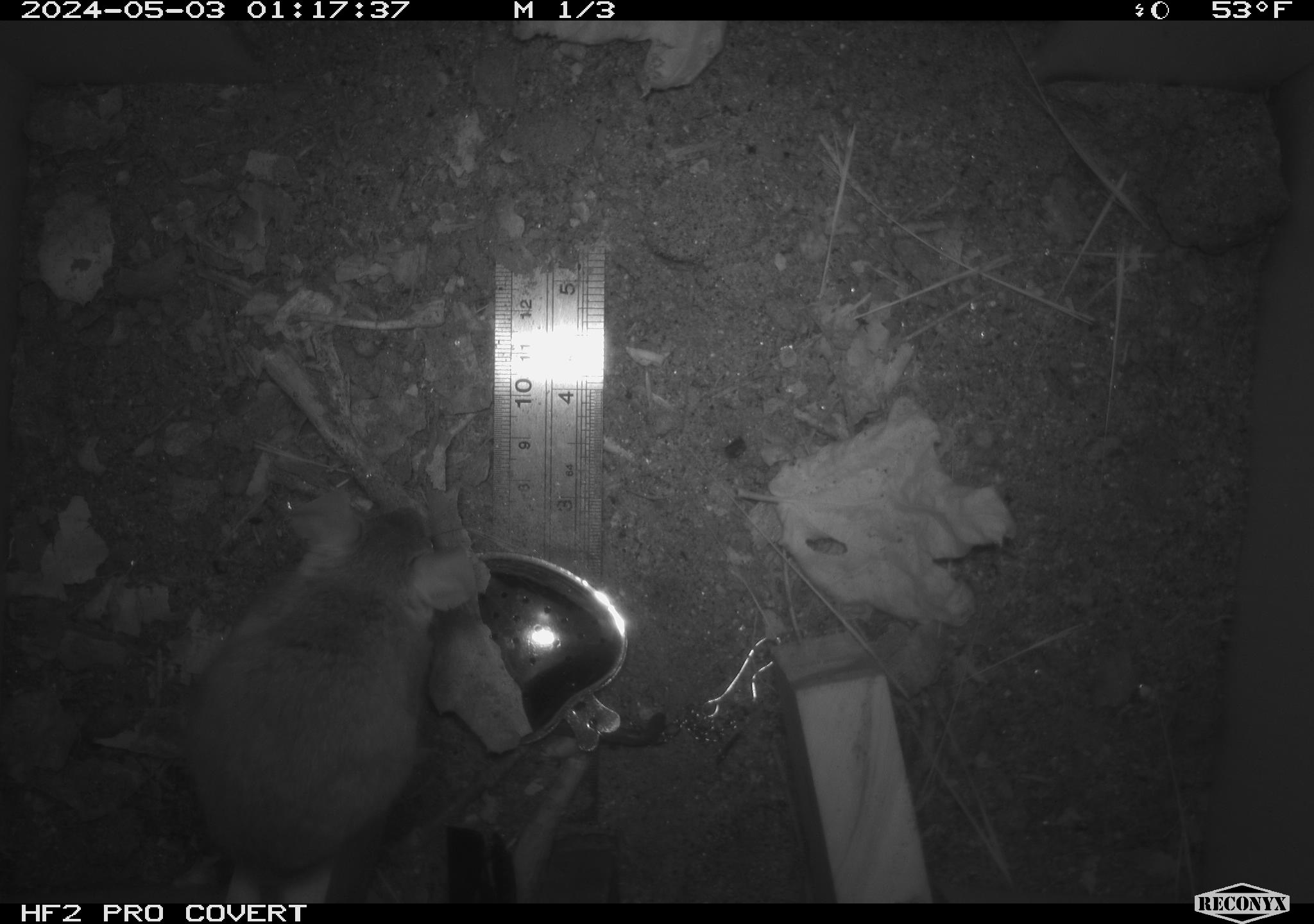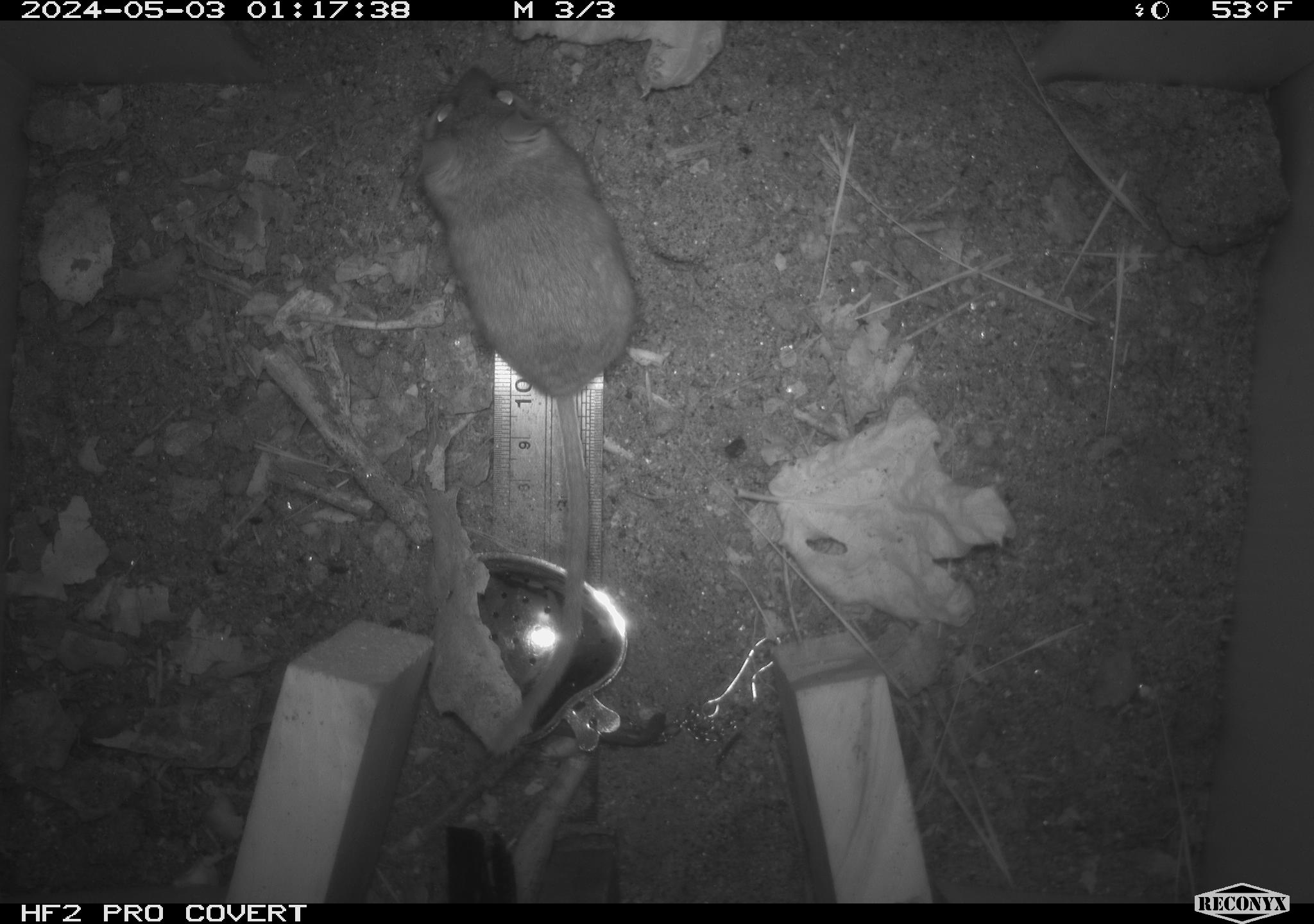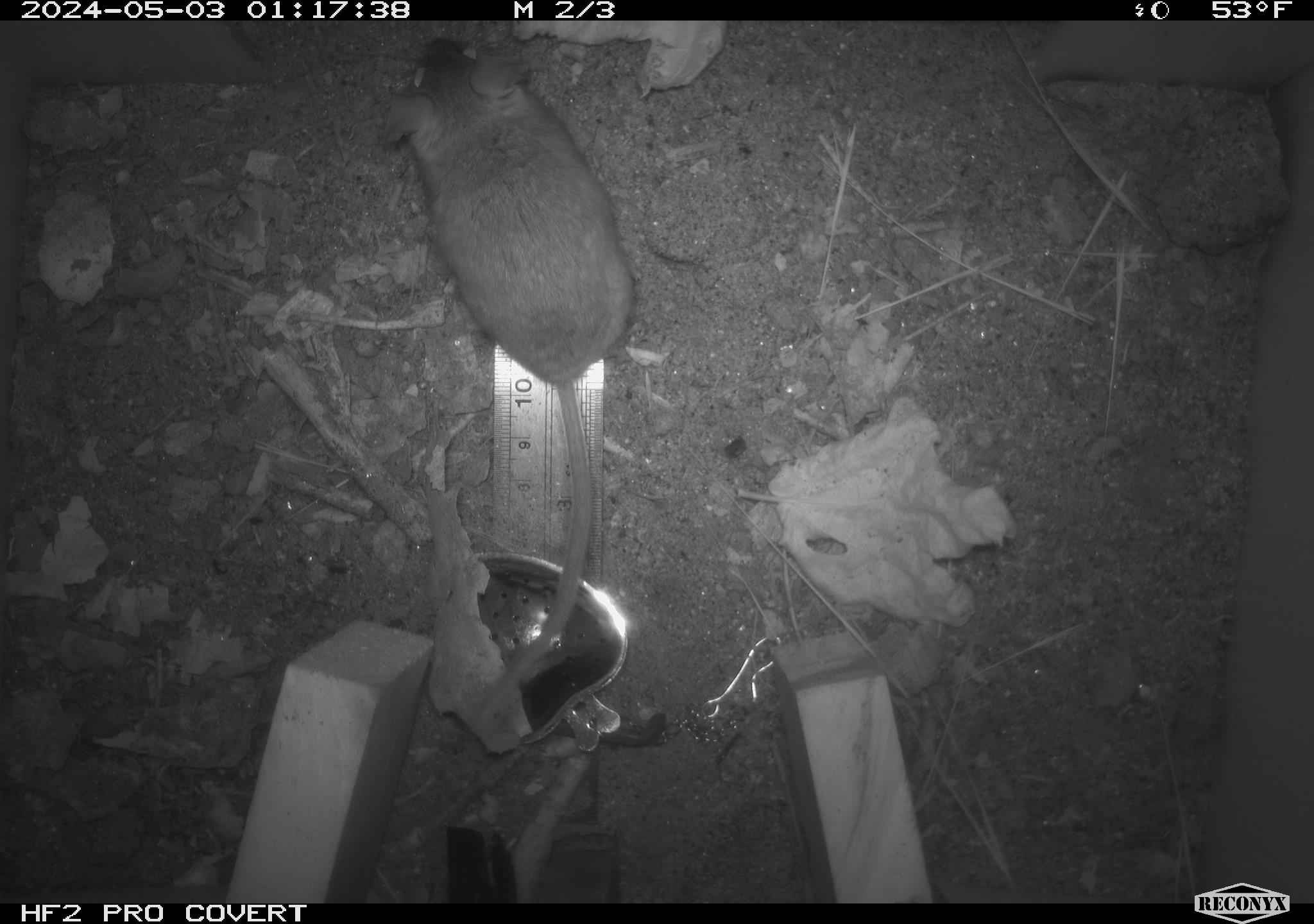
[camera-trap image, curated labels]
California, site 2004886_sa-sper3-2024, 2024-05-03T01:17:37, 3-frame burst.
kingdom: Animalia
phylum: Chordata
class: Mammalia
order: Rodentia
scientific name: Rodentia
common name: mouse species